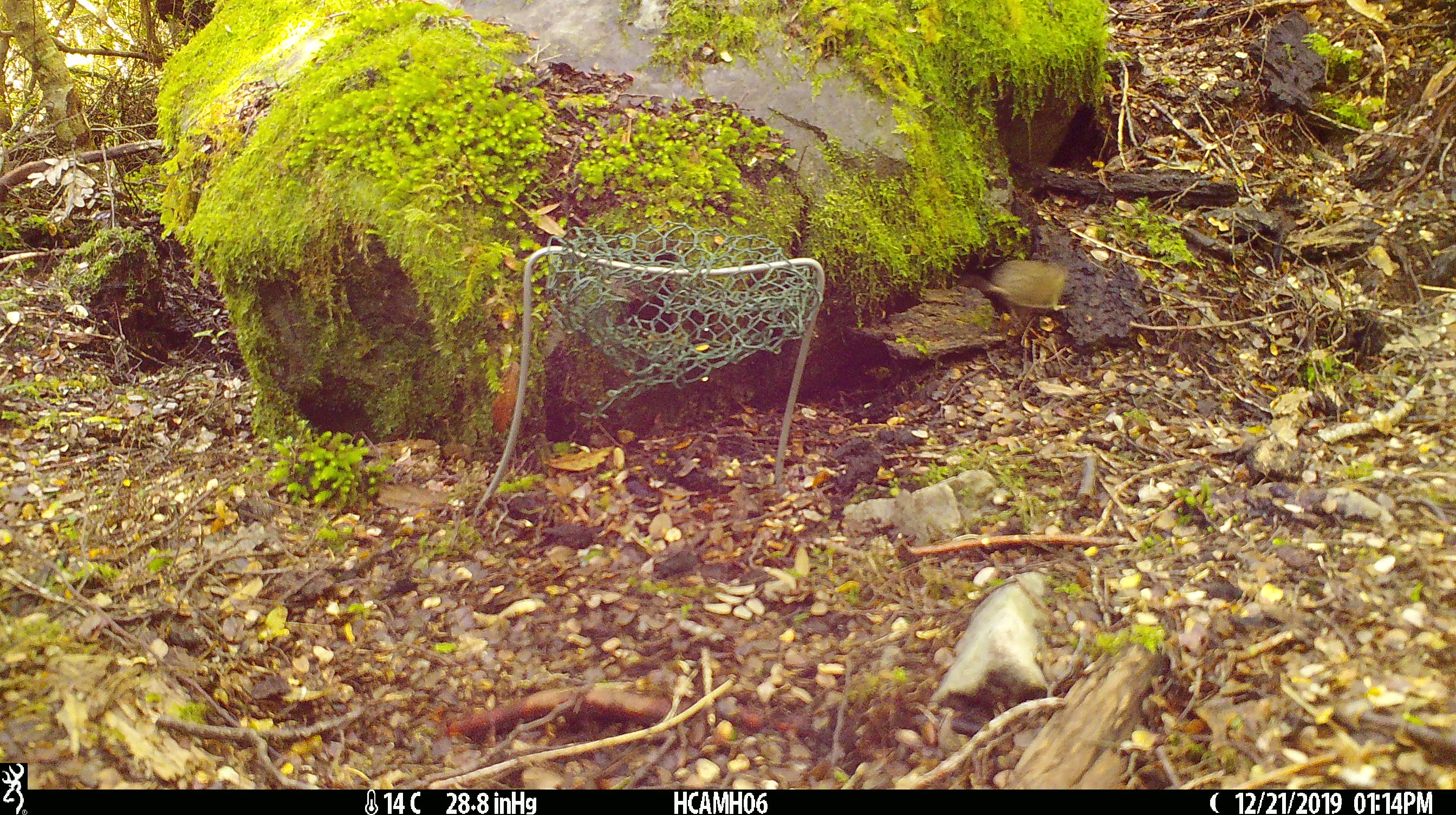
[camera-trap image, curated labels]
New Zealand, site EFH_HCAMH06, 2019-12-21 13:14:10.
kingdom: Animalia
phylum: Chordata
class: Mammalia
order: Rodentia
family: Muridae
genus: Mus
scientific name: Mus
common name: mouse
Mouse (Mus).